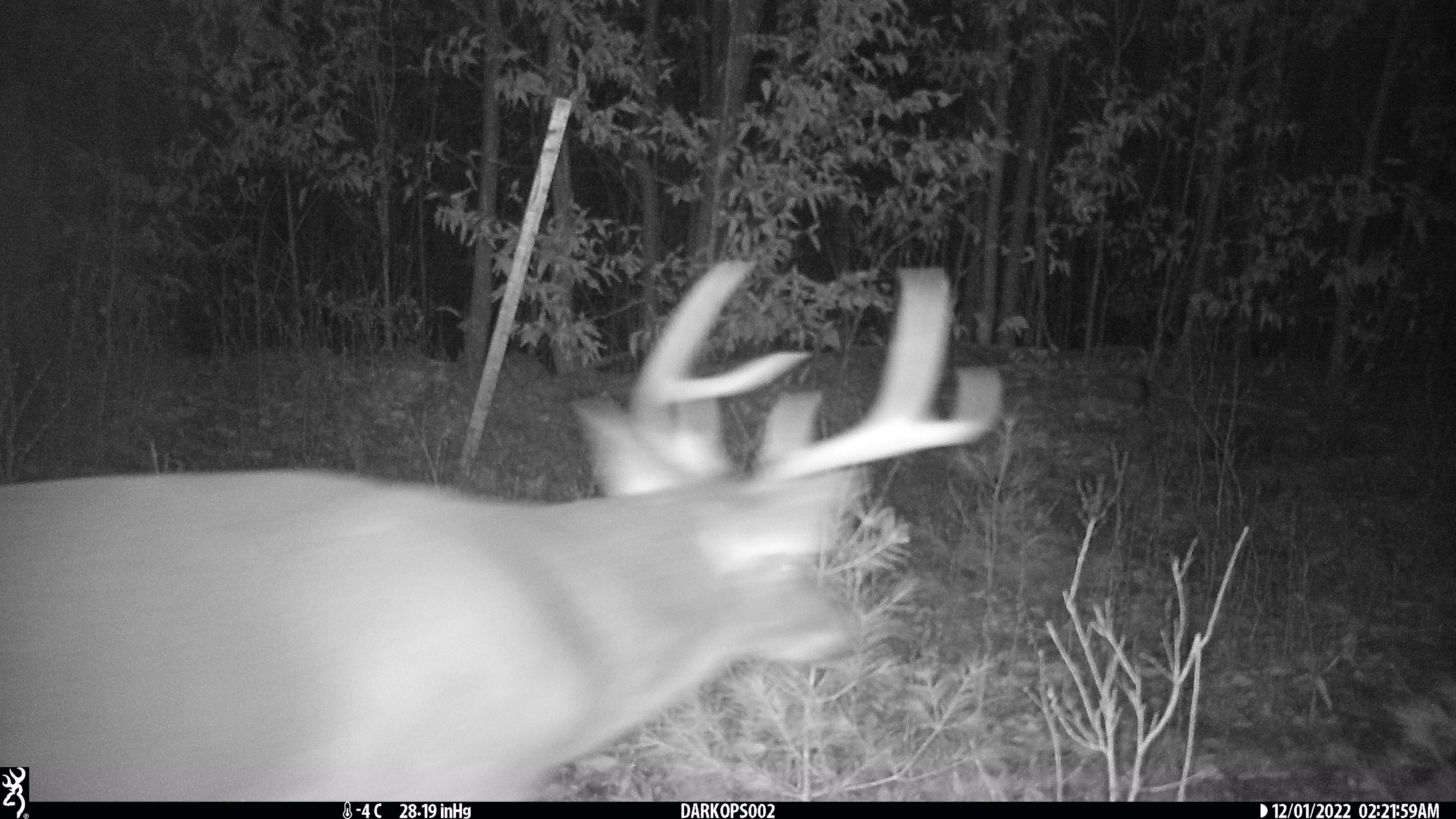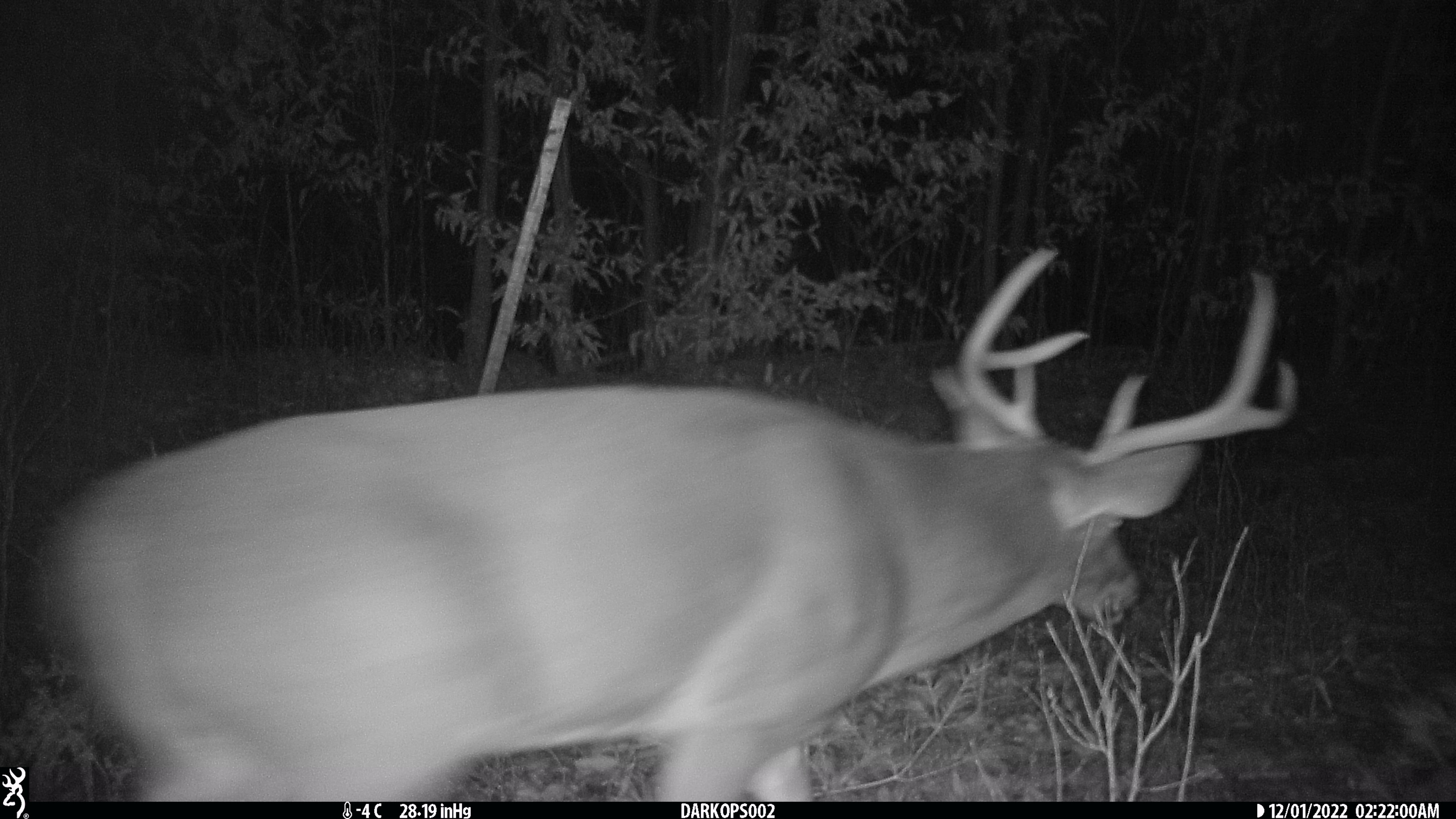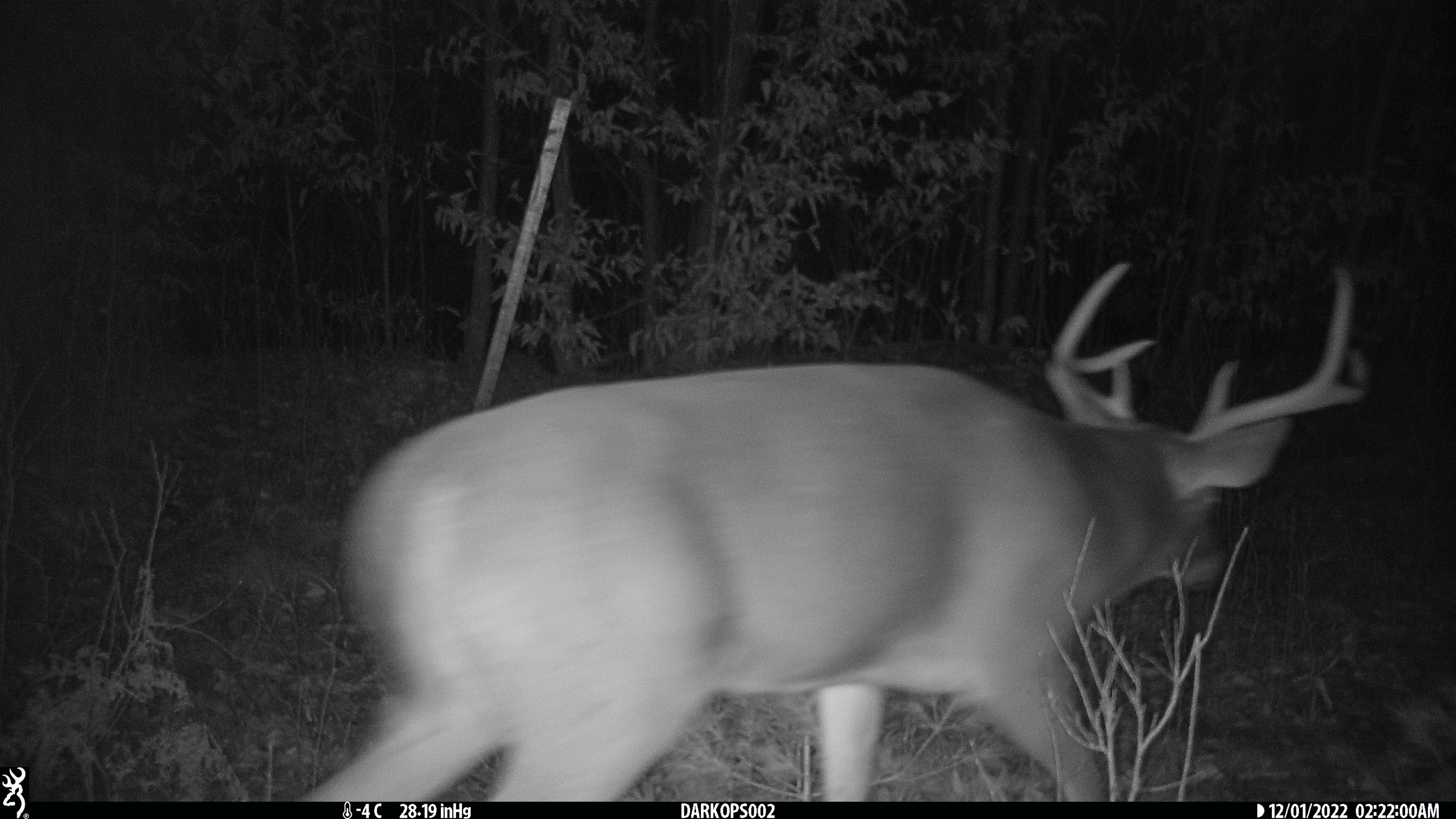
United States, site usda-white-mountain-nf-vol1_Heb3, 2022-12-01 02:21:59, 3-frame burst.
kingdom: Animalia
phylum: Chordata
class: Mammalia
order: Artiodactyla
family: Cervidae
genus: Odocoileus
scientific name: Odocoileus virginianus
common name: white-tailed deer